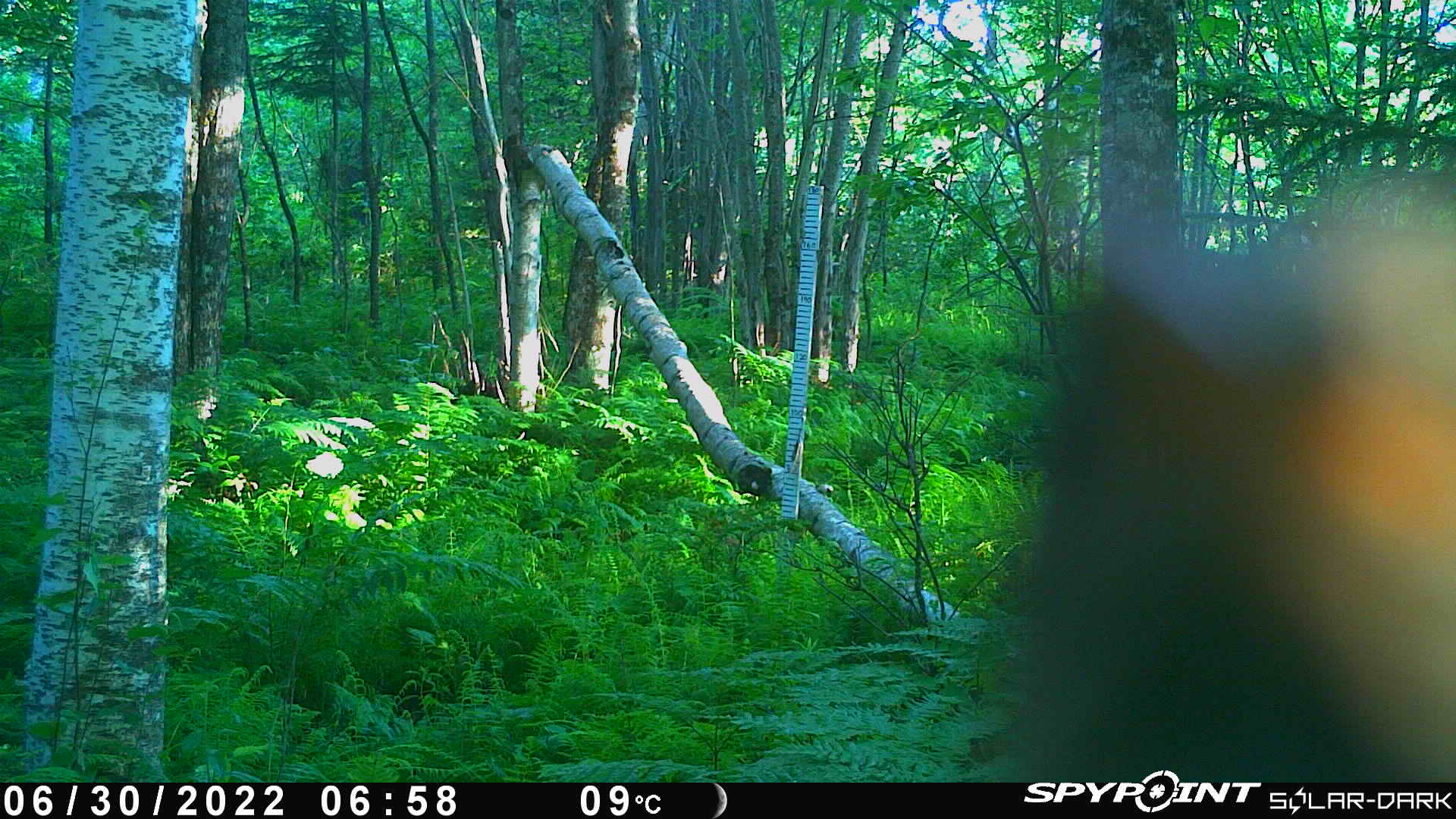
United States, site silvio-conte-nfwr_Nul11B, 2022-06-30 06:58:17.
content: unidentified animal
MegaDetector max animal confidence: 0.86